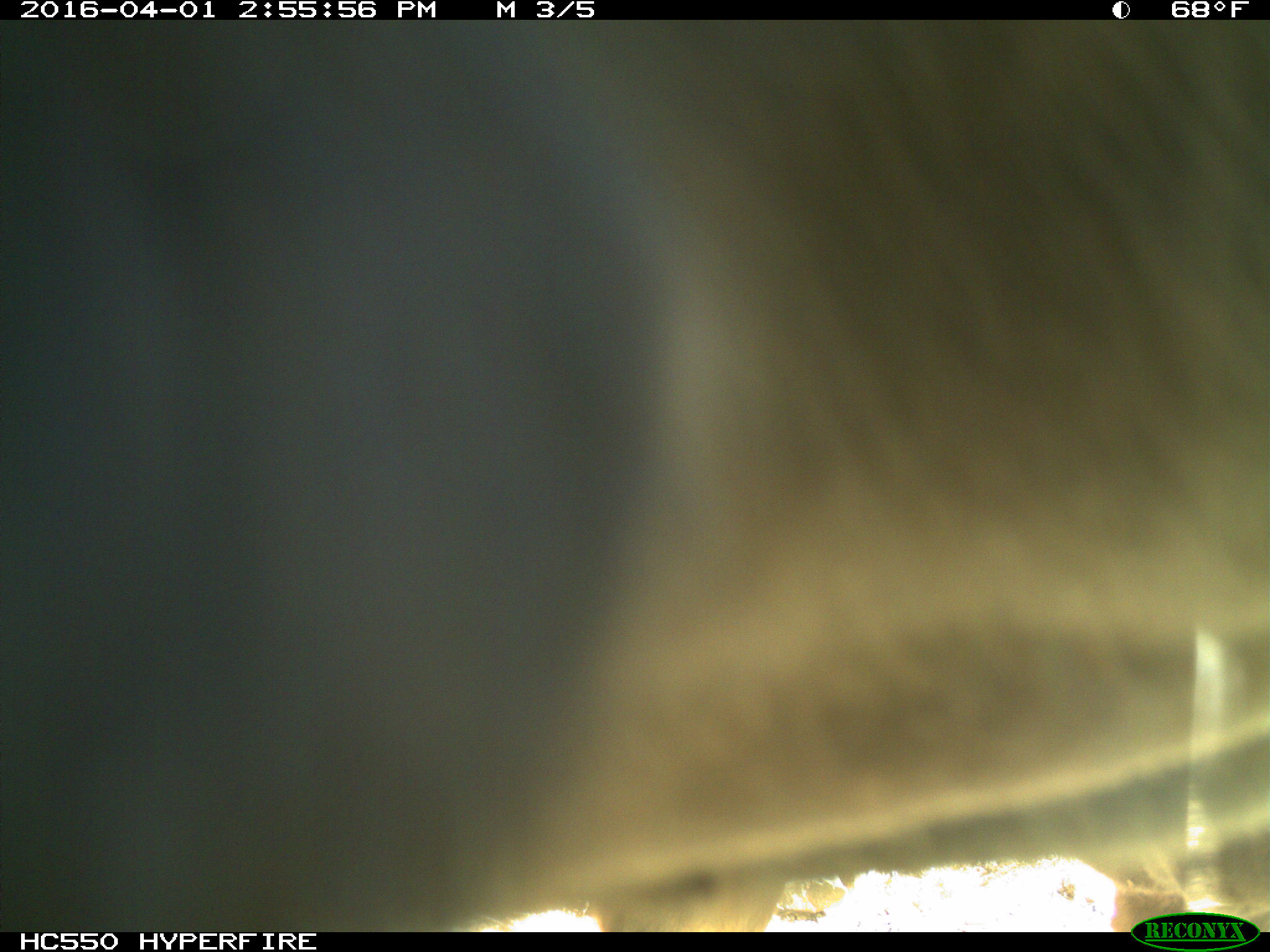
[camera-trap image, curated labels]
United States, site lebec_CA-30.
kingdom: Animalia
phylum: Chordata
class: Mammalia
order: Artiodactyla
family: Bovidae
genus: Bos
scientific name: Bos taurus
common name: domestic cow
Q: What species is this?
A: Bos taurus (domestic cow).